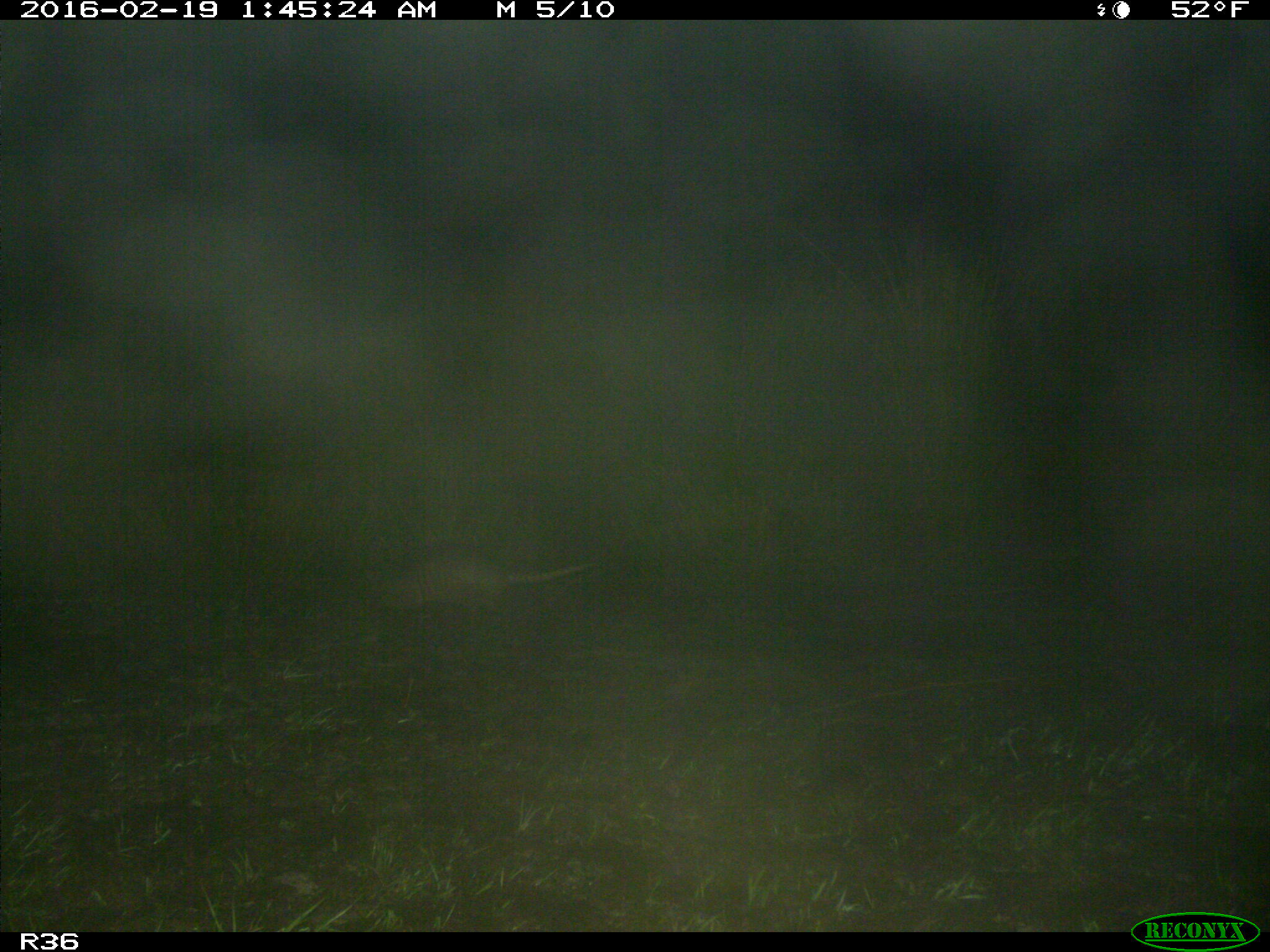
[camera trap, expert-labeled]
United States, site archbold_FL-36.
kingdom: Animalia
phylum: Chordata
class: Mammalia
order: Cingulata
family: Dasypodidae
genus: Dasypus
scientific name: Dasypus novemcinctus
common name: nine-banded armadillo